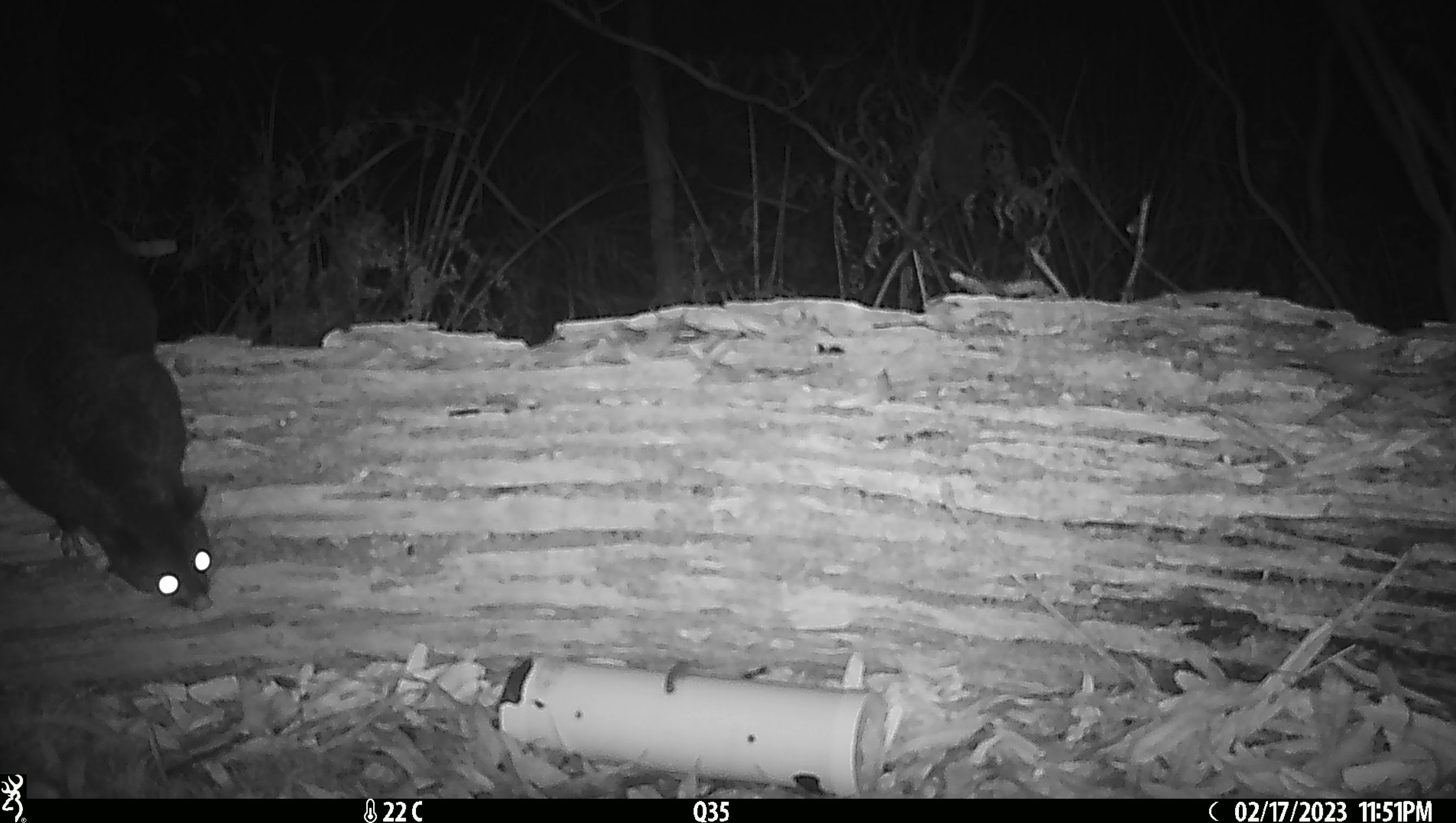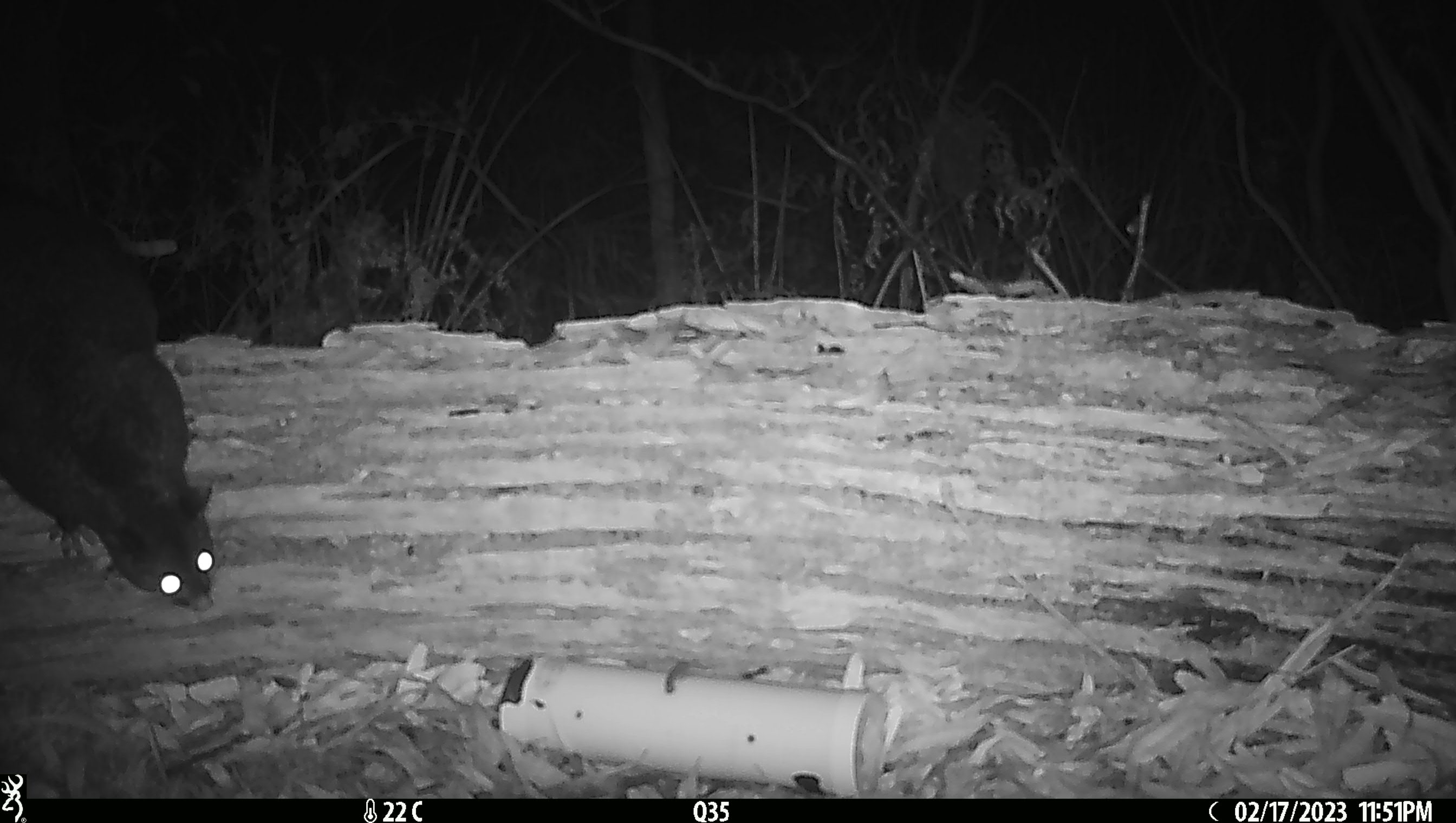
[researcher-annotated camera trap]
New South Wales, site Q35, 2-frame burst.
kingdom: Animalia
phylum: Chordata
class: Mammalia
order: Diprotodontia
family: Phalangeridae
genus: Trichosurus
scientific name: Trichosurus vulpecula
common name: common brushtail possum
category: possum